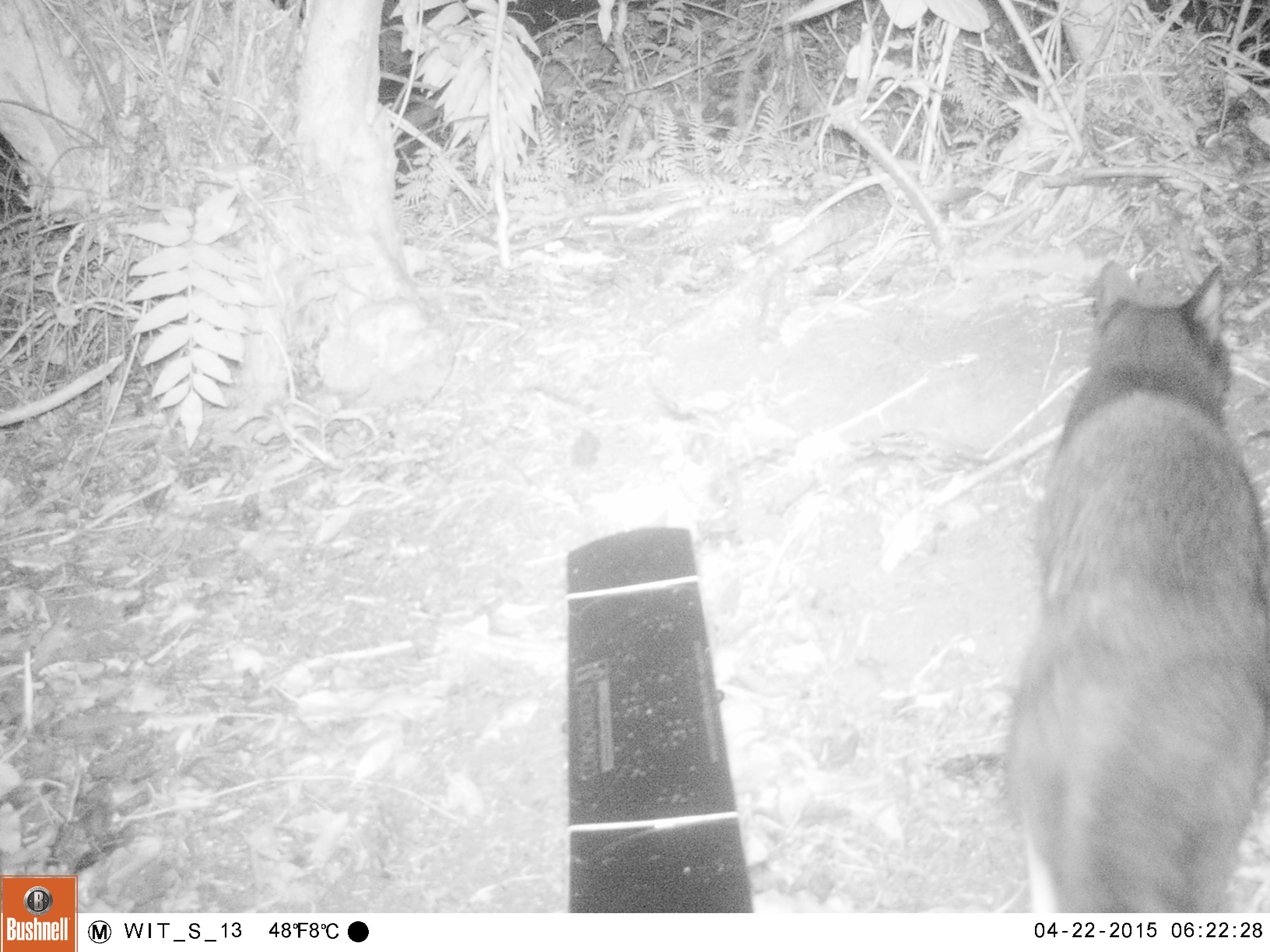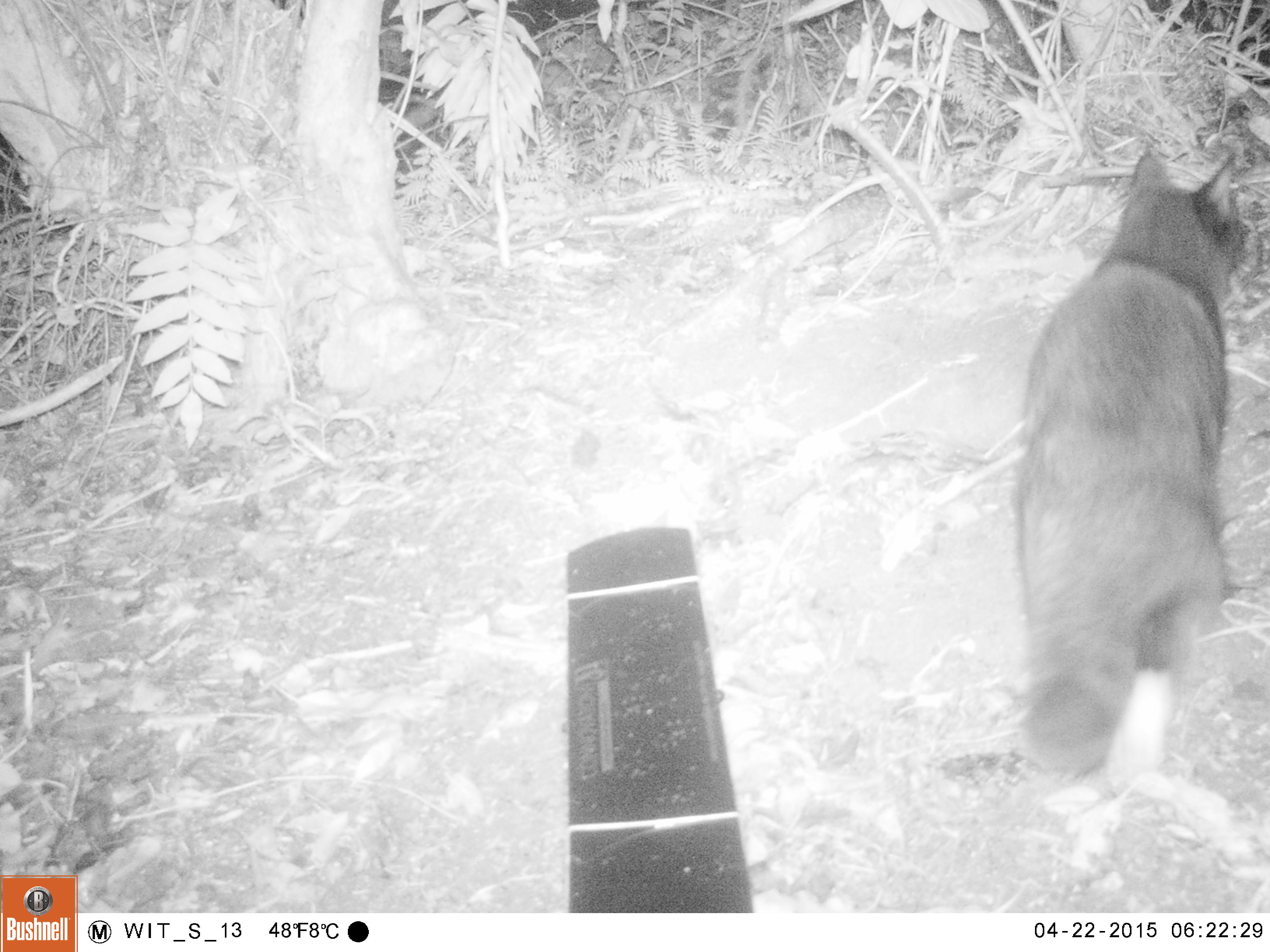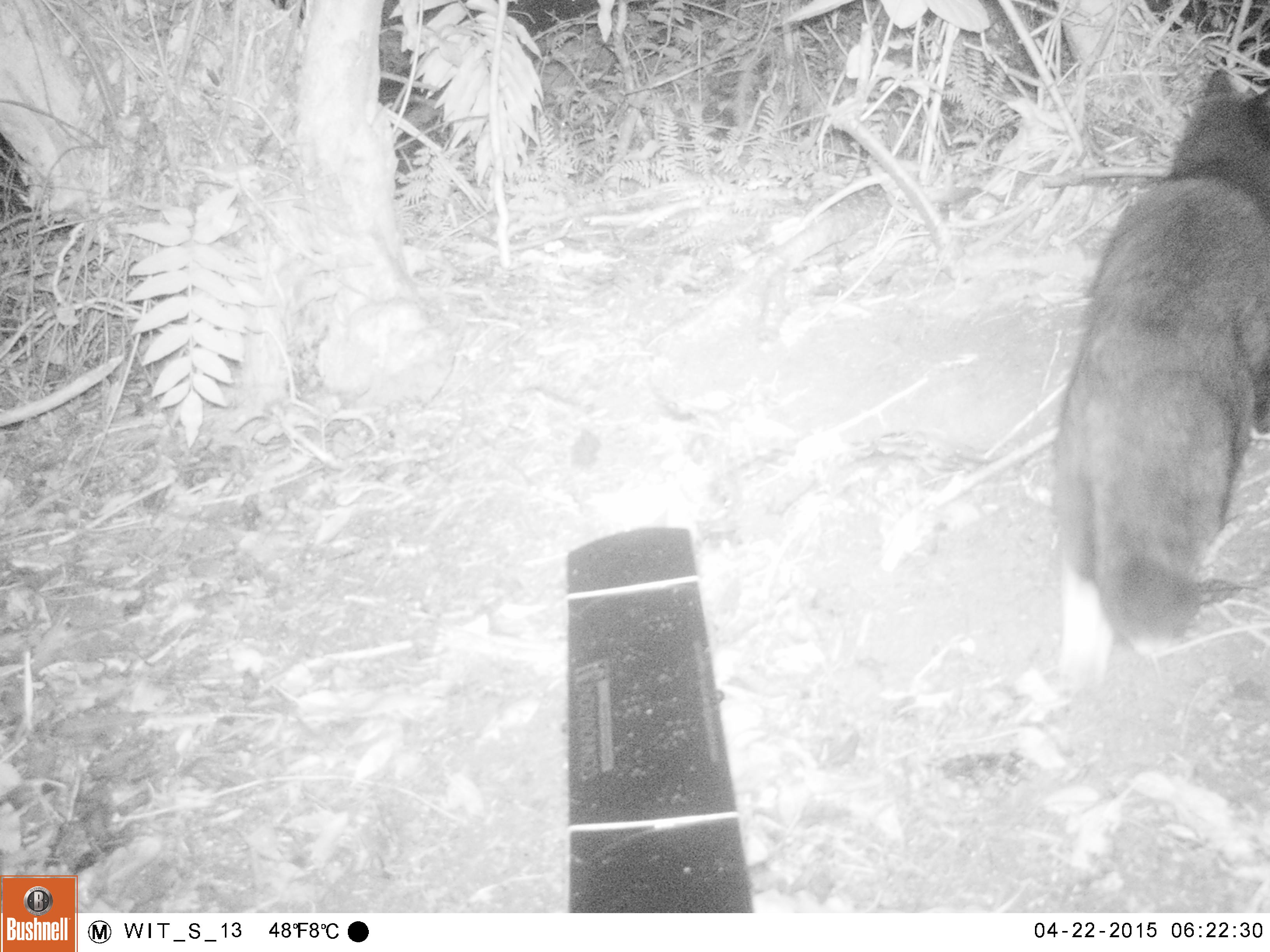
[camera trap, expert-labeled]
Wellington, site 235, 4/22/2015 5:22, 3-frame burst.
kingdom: Animalia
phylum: Chordata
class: Mammalia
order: Carnivora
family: Felidae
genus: Felis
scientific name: Felis catus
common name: cat